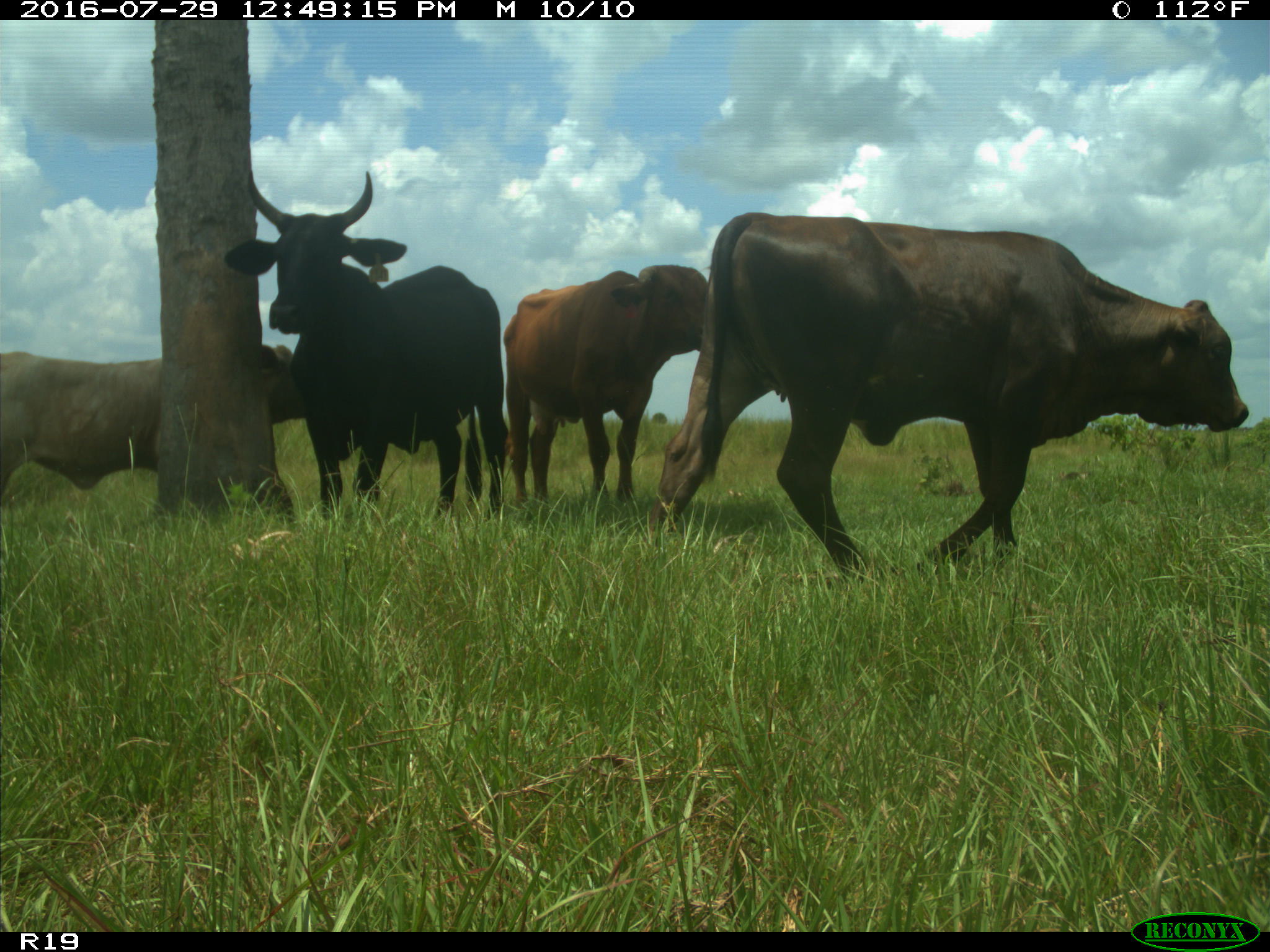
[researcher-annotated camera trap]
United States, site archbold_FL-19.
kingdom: Animalia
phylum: Chordata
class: Mammalia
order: Artiodactyla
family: Bovidae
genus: Bos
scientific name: Bos taurus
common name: domestic cow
Bos taurus (domestic cow).